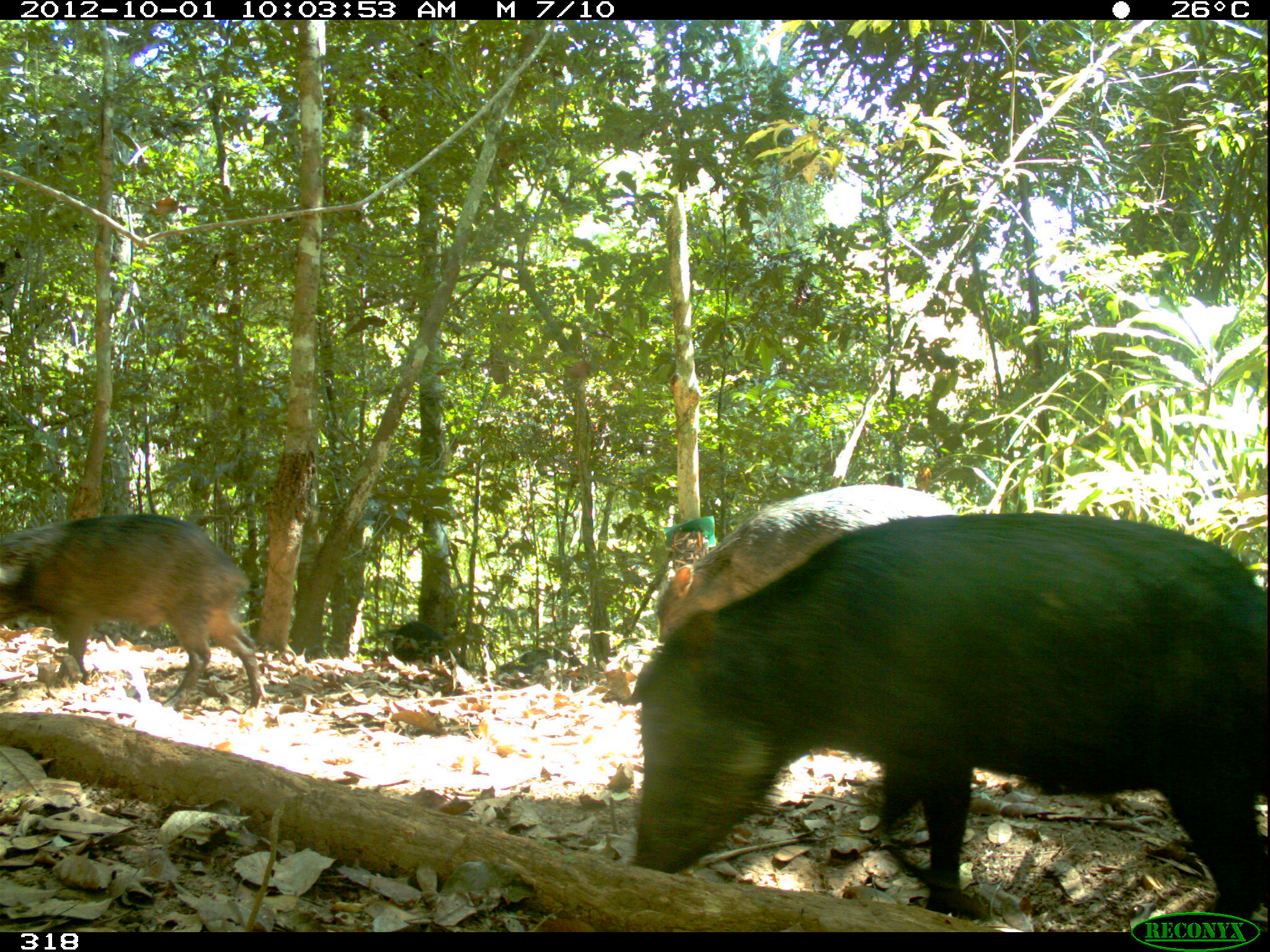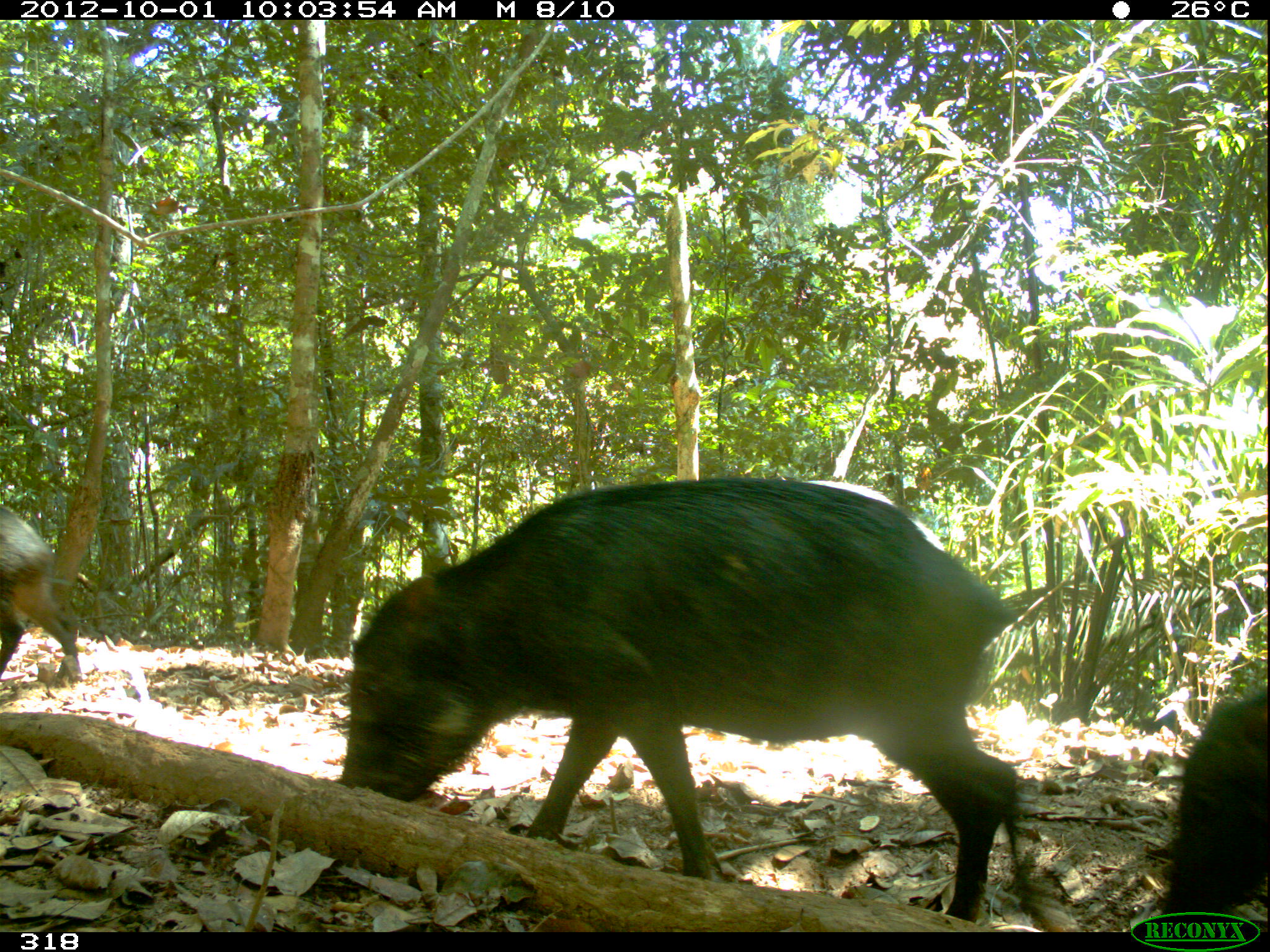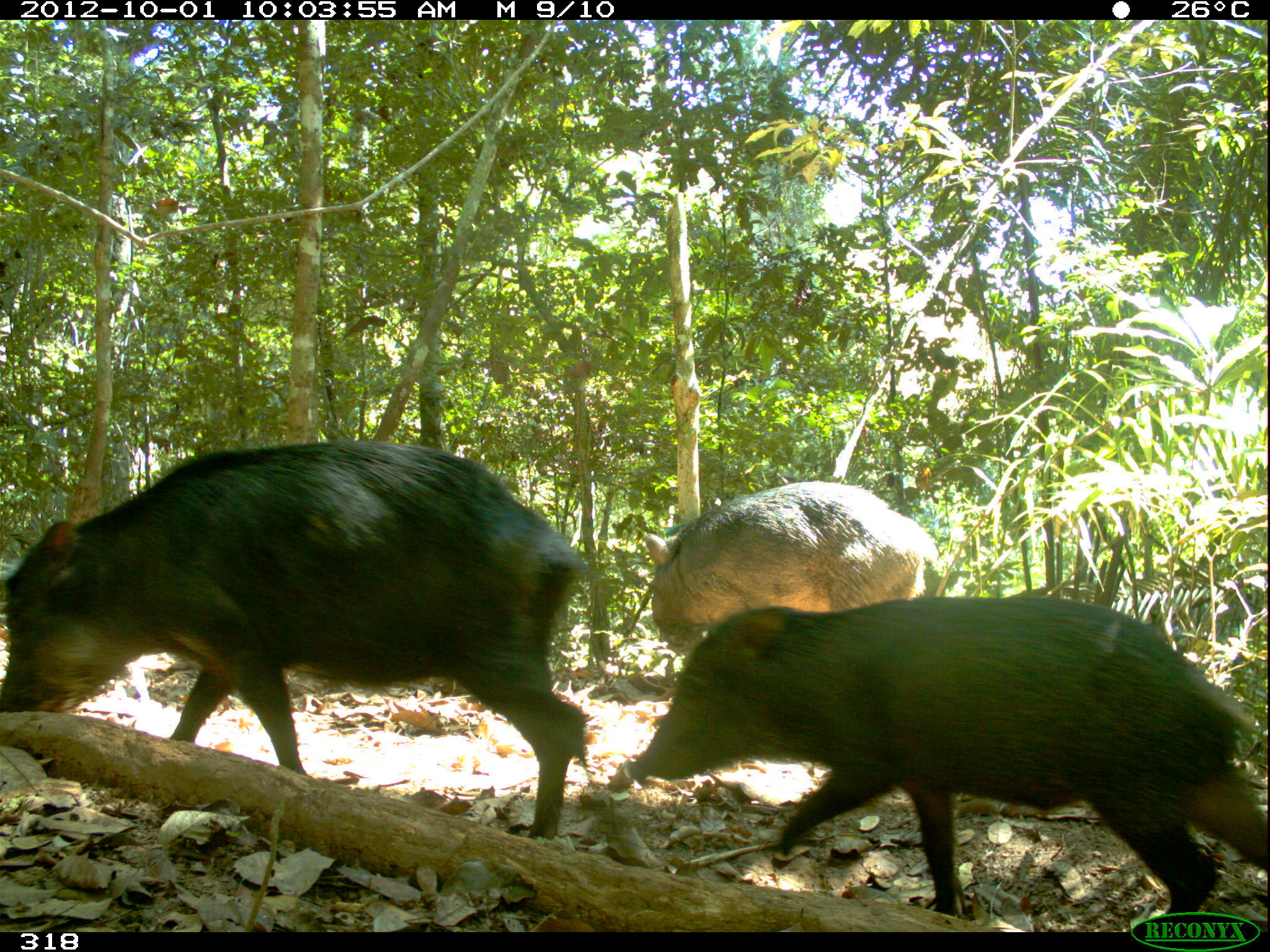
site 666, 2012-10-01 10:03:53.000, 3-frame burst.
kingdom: Animalia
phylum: Chordata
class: Mammalia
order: Artiodactyla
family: Tayassuidae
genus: Tayassu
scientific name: Tayassu pecari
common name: white-lipped peccary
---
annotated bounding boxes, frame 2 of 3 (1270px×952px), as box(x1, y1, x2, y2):
tayassu pecari: box(335, 475, 1030, 919); box(1154, 678, 1264, 921); box(1, 506, 83, 685)